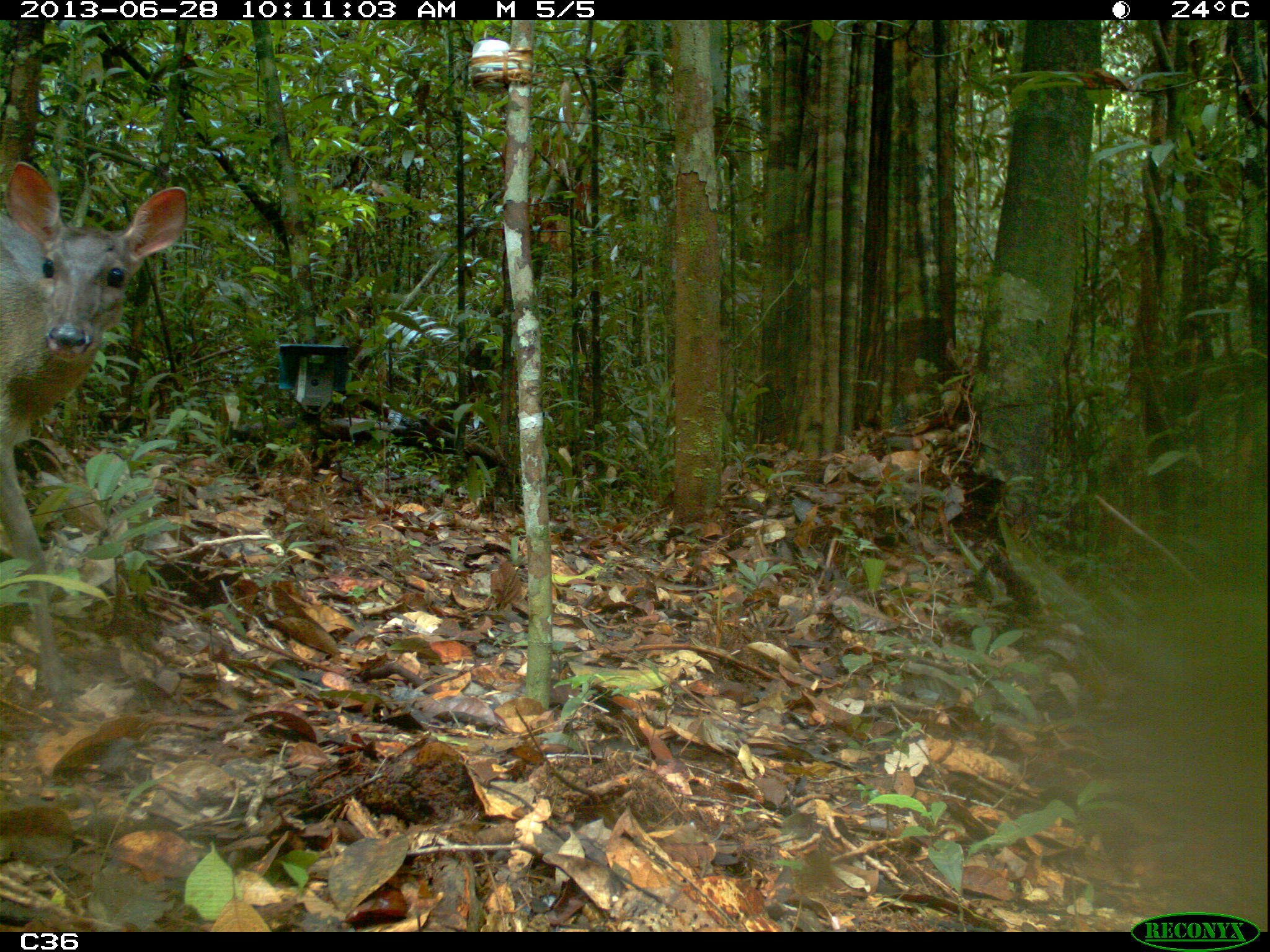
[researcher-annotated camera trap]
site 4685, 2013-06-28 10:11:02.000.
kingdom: Animalia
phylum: Chordata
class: Mammalia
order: Artiodactyla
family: Cervidae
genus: Mazama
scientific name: Mazama gouazoubira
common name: gray brocket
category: mazama gouazaoubira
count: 1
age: adult